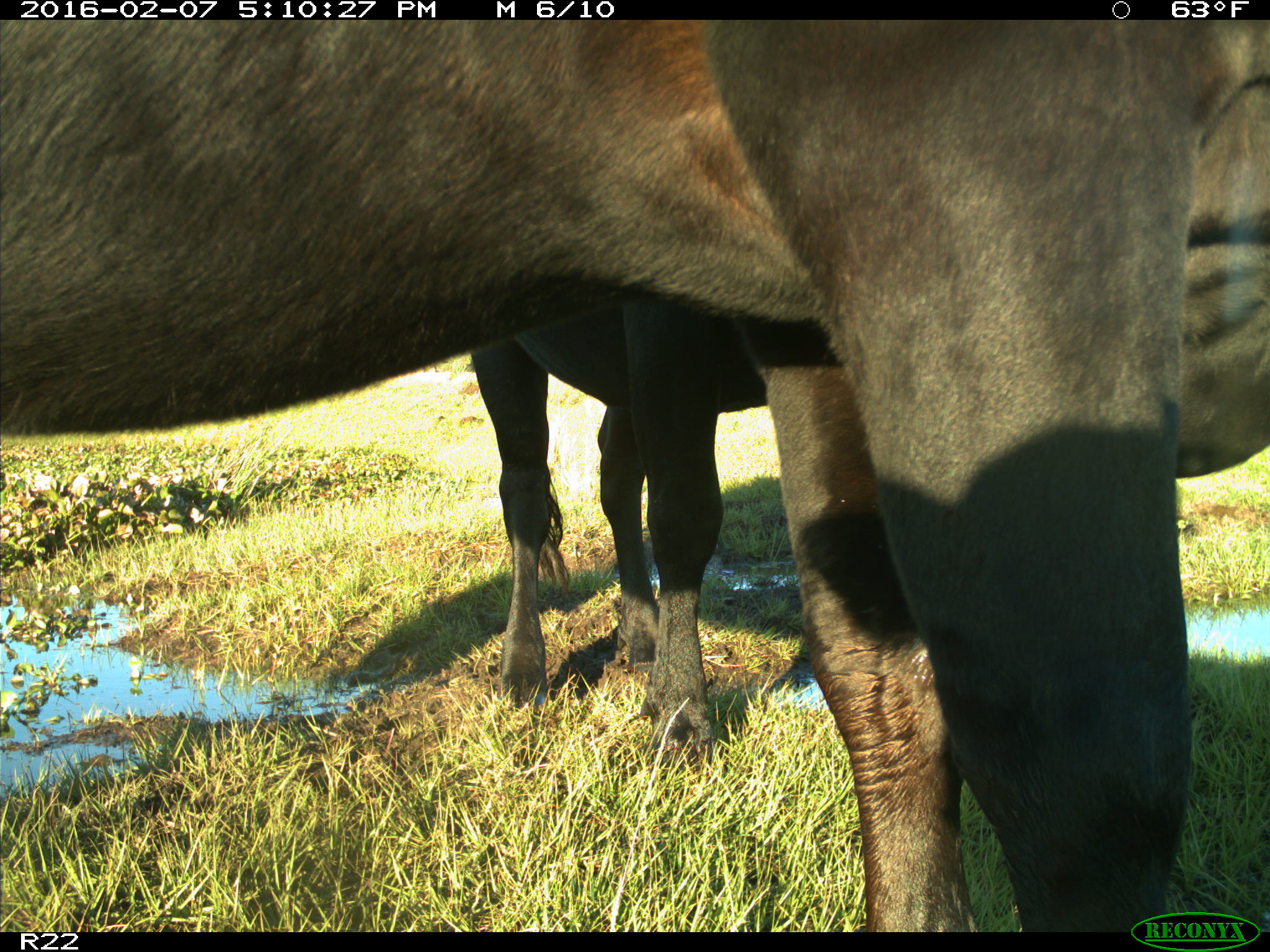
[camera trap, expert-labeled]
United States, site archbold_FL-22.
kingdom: Animalia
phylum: Chordata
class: Mammalia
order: Artiodactyla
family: Bovidae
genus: Bos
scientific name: Bos taurus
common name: domestic cow